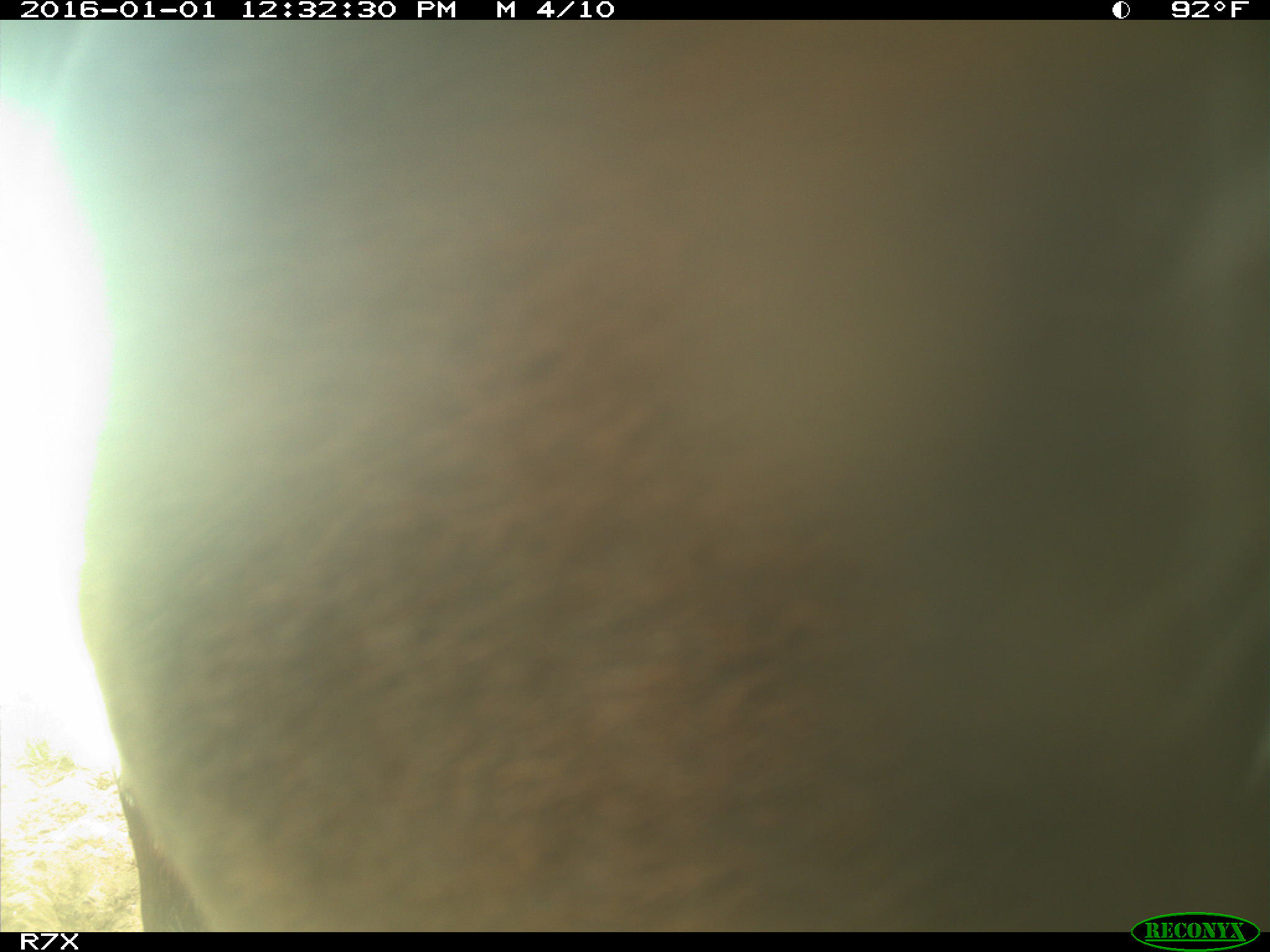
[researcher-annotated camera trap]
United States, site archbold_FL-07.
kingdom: Animalia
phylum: Chordata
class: Mammalia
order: Artiodactyla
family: Bovidae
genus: Bos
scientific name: Bos taurus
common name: domestic cow